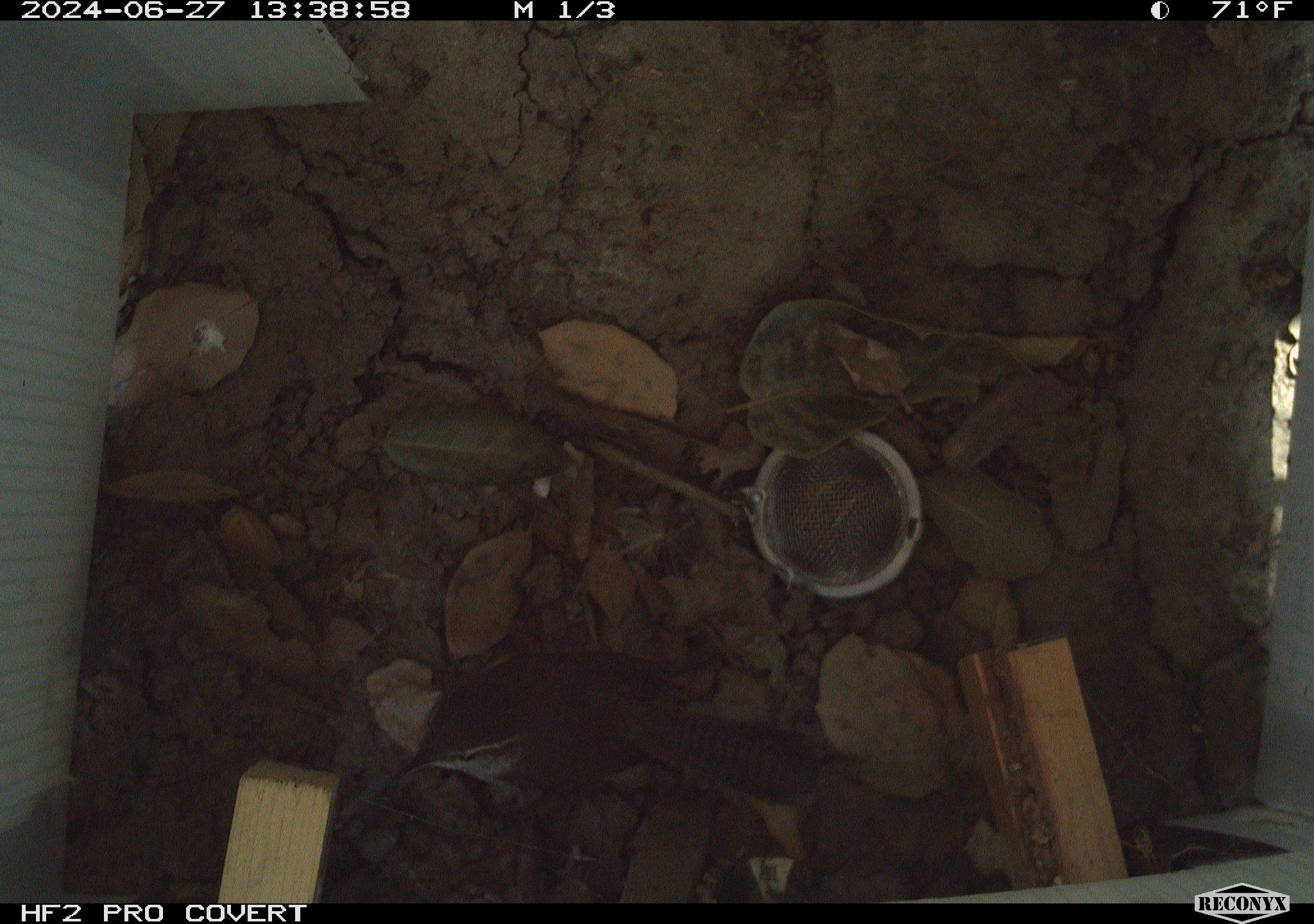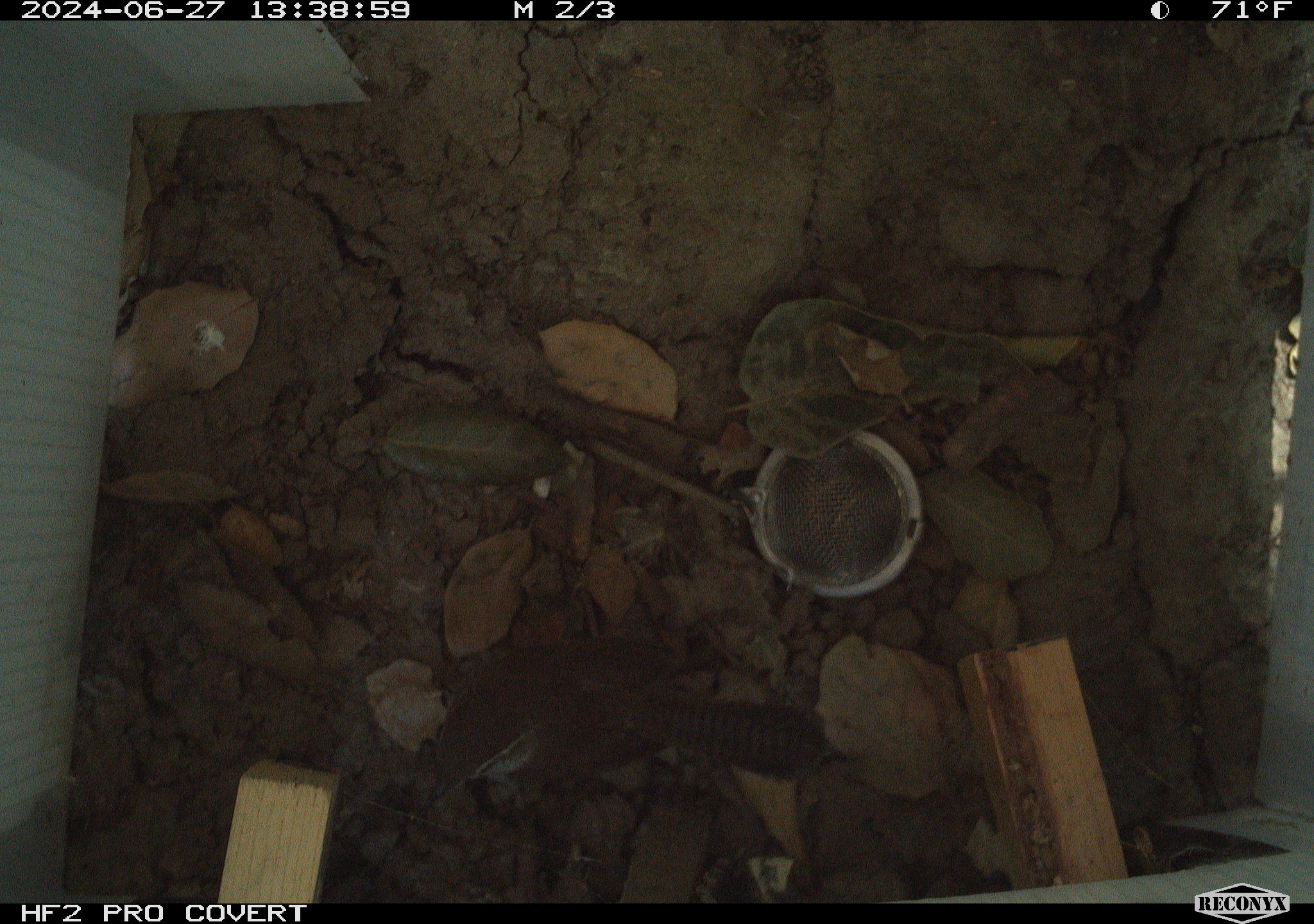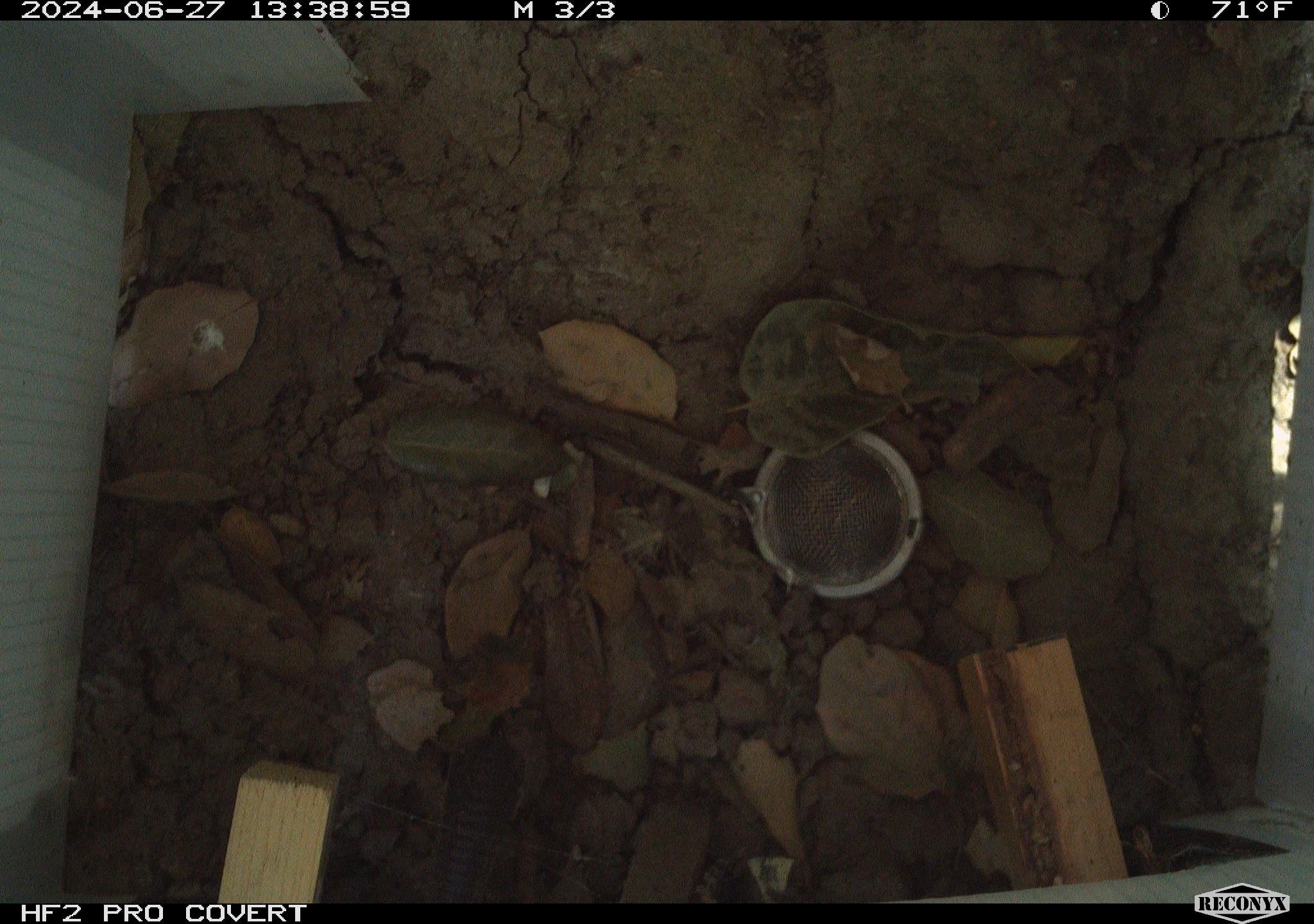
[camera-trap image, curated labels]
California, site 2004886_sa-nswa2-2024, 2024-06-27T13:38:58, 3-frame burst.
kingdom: Animalia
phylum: Chordata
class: Aves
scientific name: Aves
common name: bird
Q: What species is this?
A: Bird (Aves).